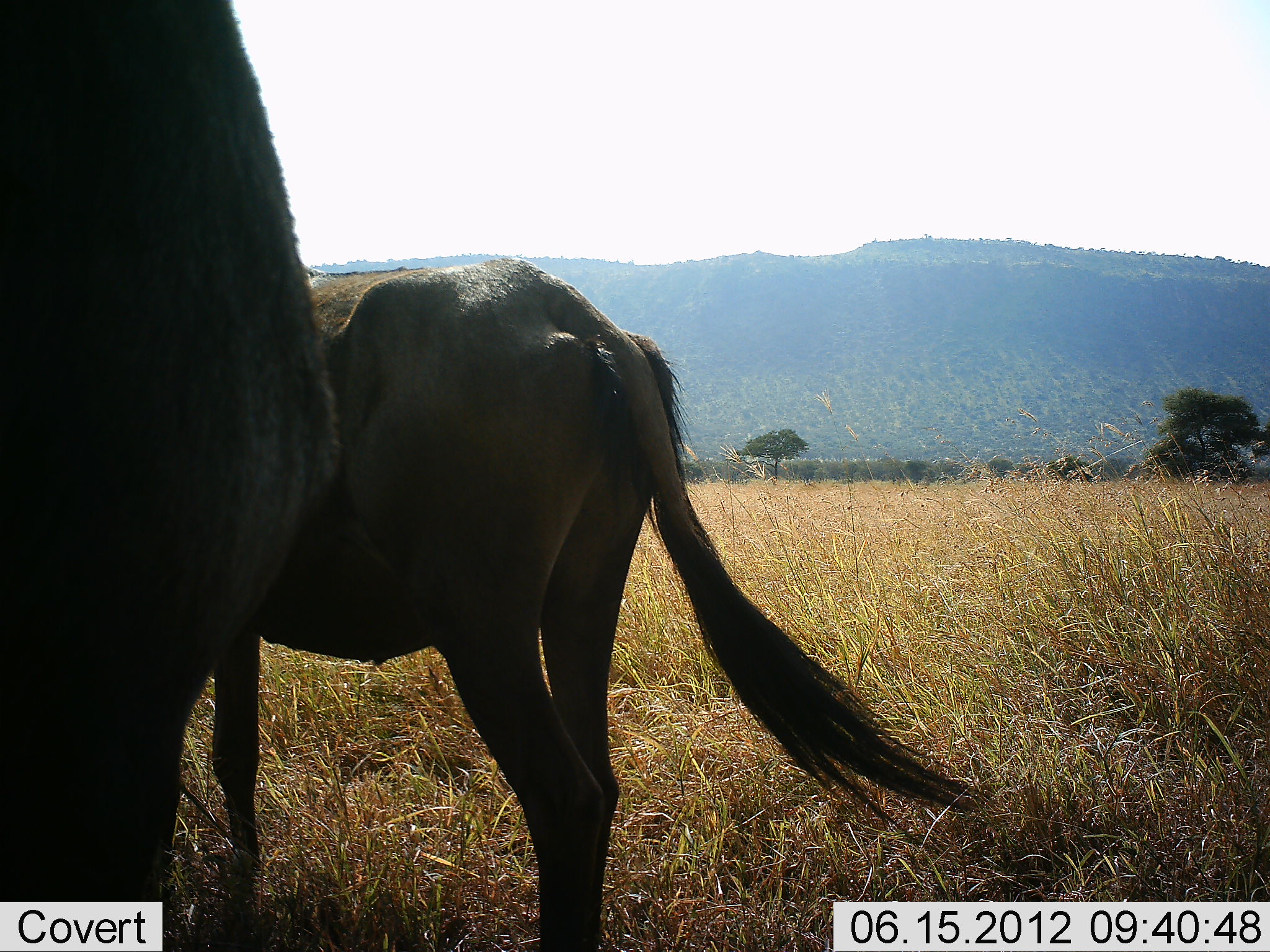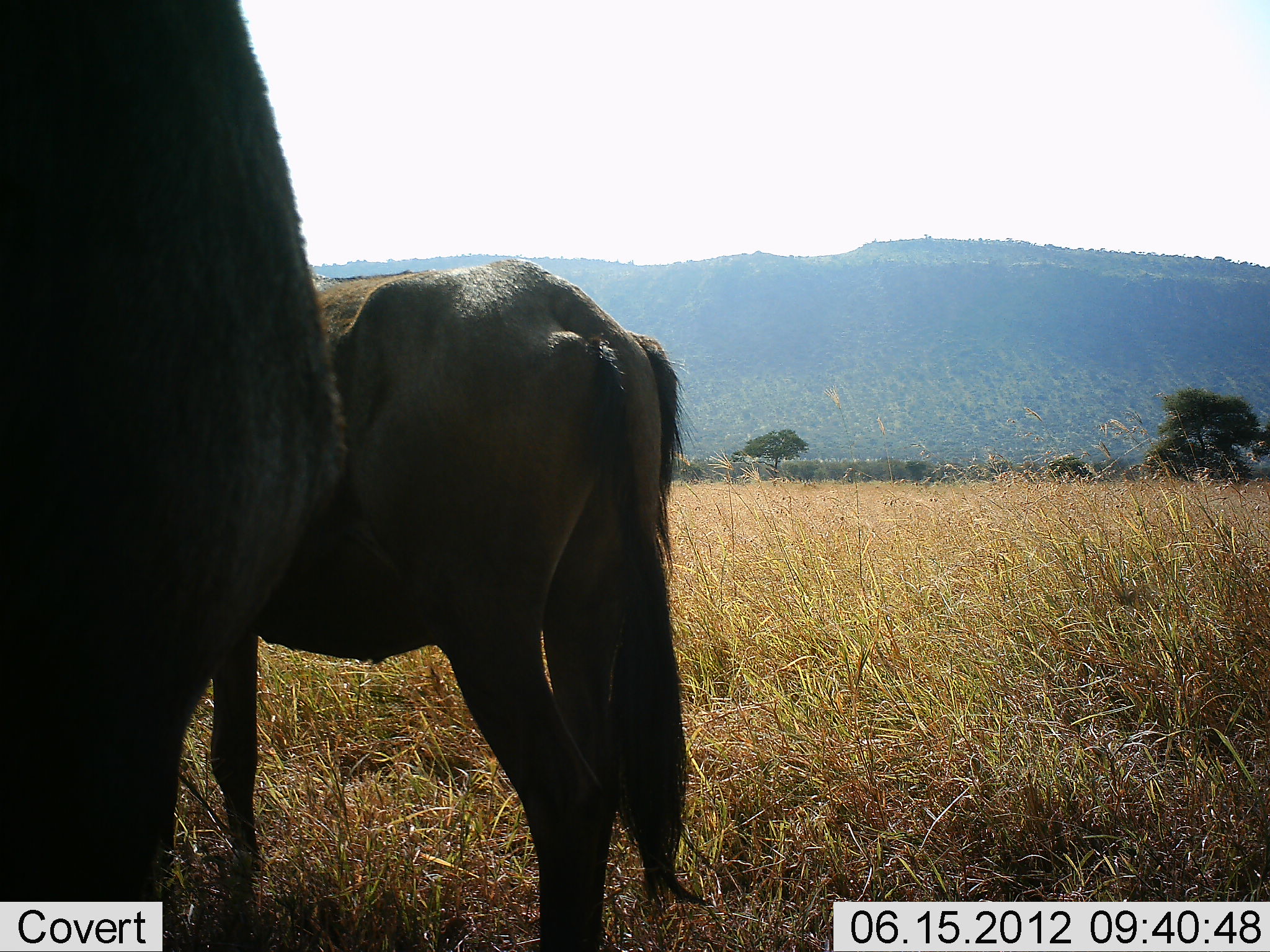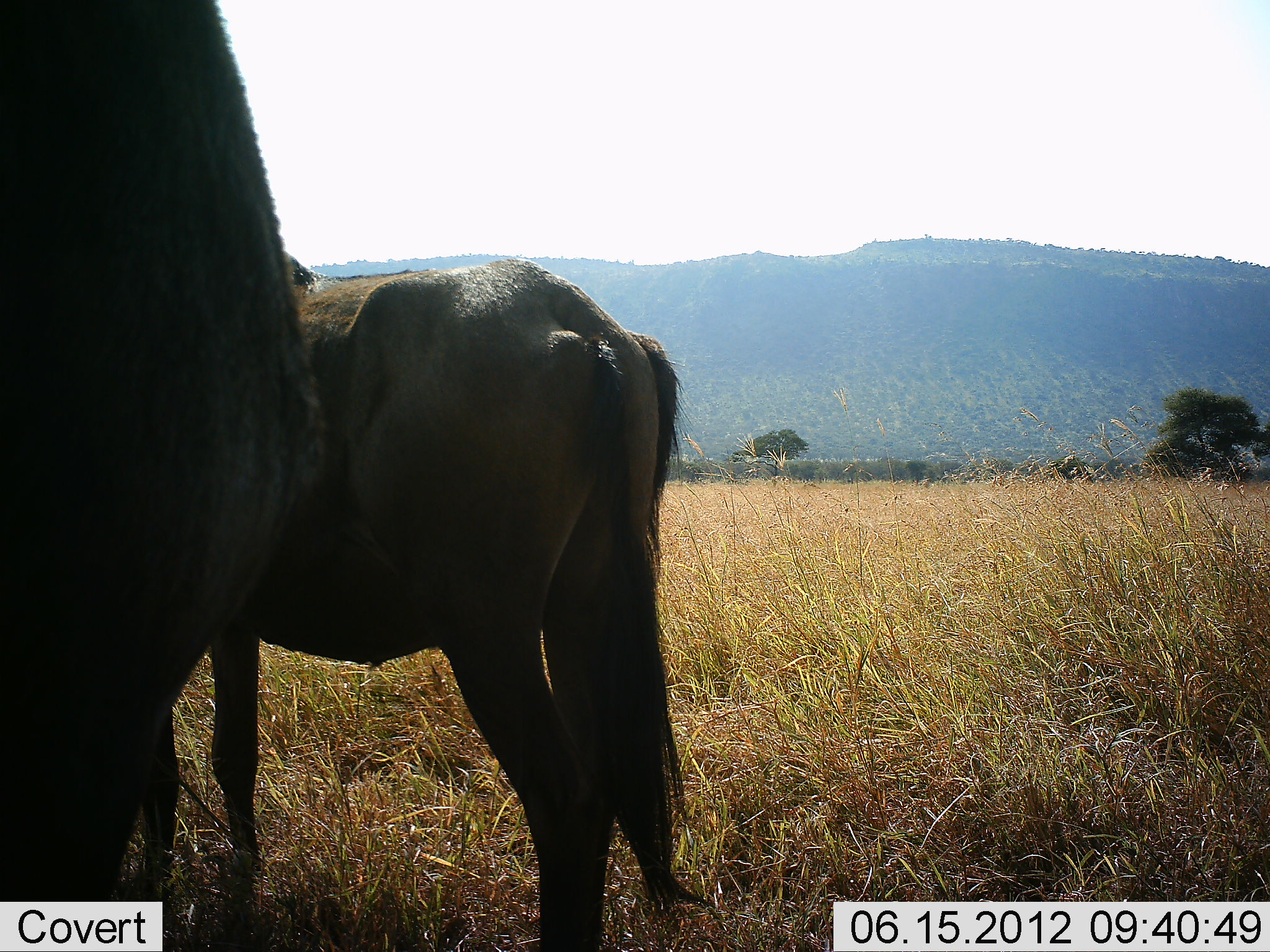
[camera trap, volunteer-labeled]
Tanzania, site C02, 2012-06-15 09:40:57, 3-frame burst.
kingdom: Animalia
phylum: Chordata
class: Mammalia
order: Artiodactyla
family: Bovidae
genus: Connochaetes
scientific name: Connochaetes taurinus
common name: blue wildebeest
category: wildebeest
Wildebeest (blue wildebeest) (Connochaetes taurinus), count 2. Behavior (volunteer vote fractions): standing 90%, resting 10%, moving 0%, interacting 0%. Young present (vote fraction): 0%. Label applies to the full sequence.